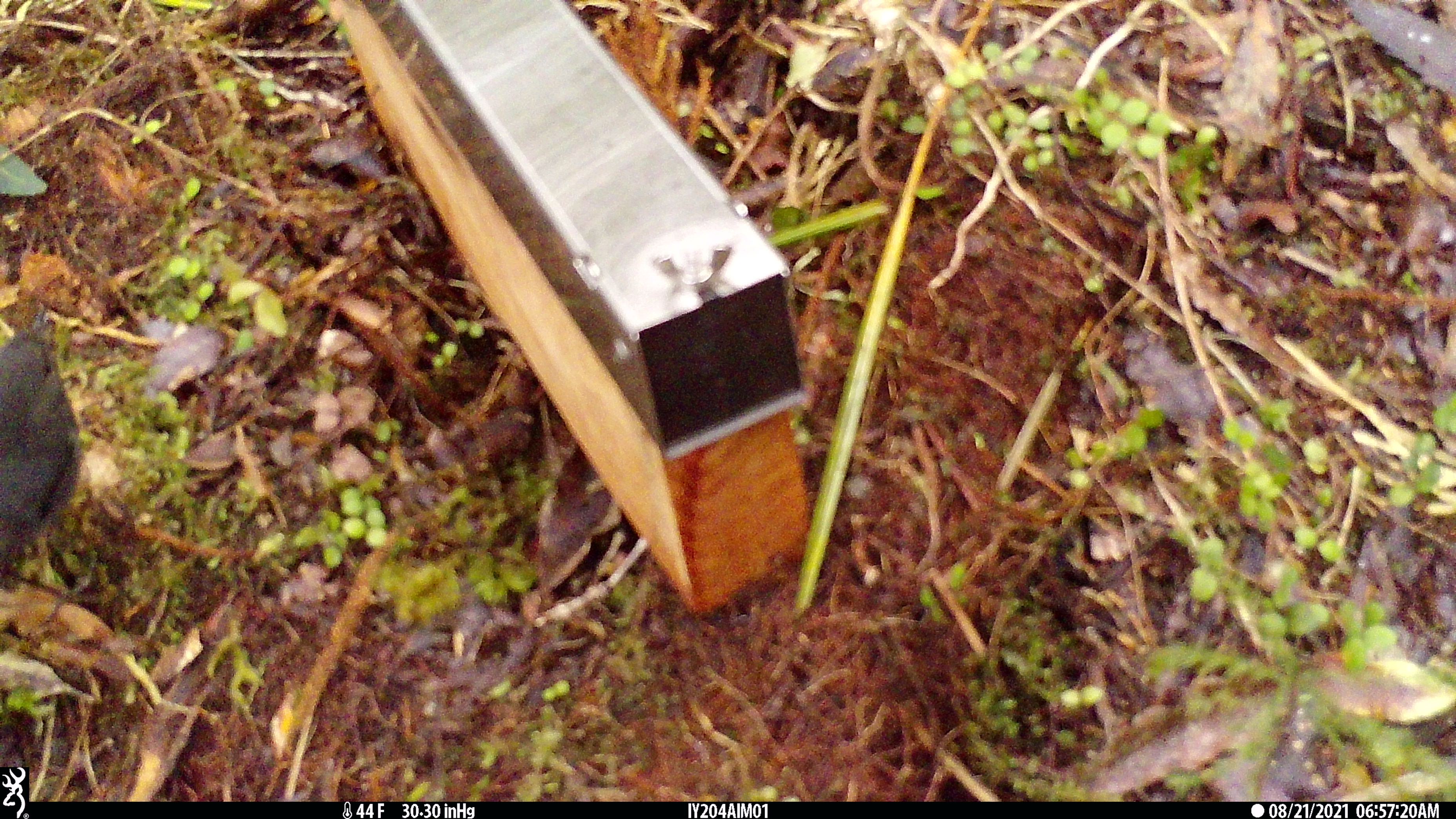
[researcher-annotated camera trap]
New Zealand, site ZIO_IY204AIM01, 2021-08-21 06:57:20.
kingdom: Animalia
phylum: Chordata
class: Aves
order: Passeriformes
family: Petroicidae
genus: Petroica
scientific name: Petroica australis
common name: new zealand robin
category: robin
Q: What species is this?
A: Robin (new zealand robin) (Petroica australis).